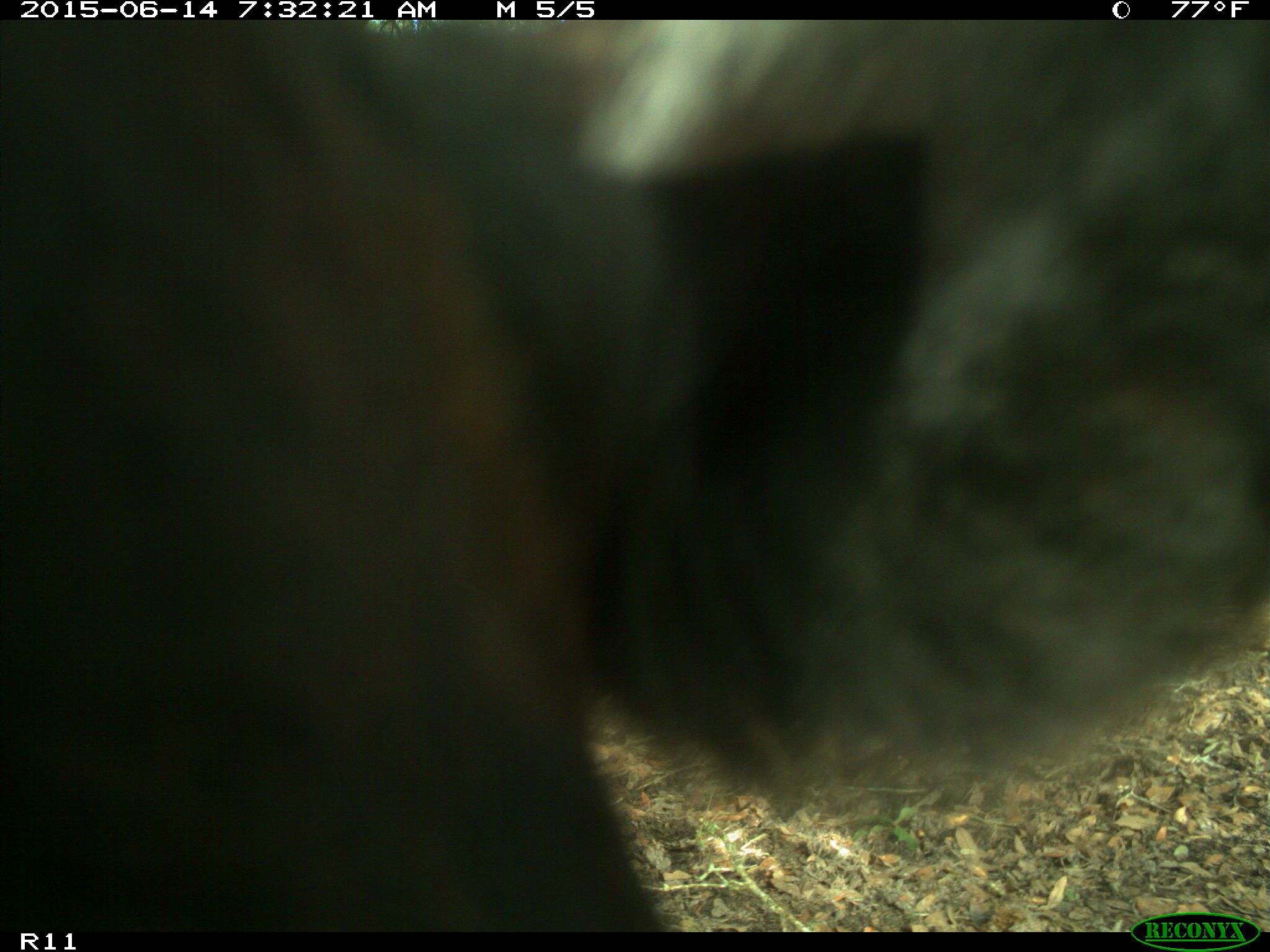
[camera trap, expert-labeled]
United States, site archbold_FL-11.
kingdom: Animalia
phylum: Chordata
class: Mammalia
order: Artiodactyla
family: Bovidae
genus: Bos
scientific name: Bos taurus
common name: domestic cow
Bos taurus (domestic cow).